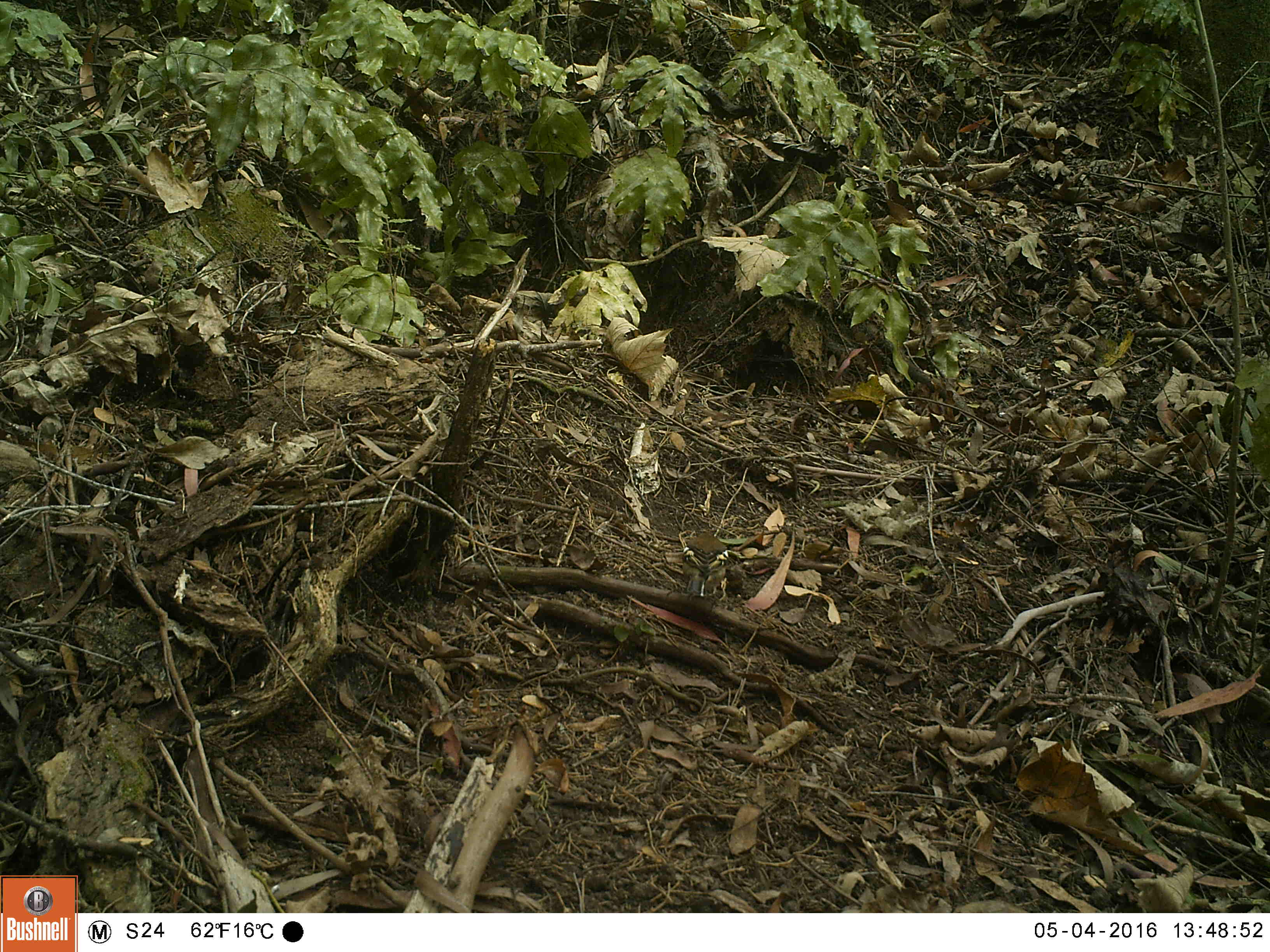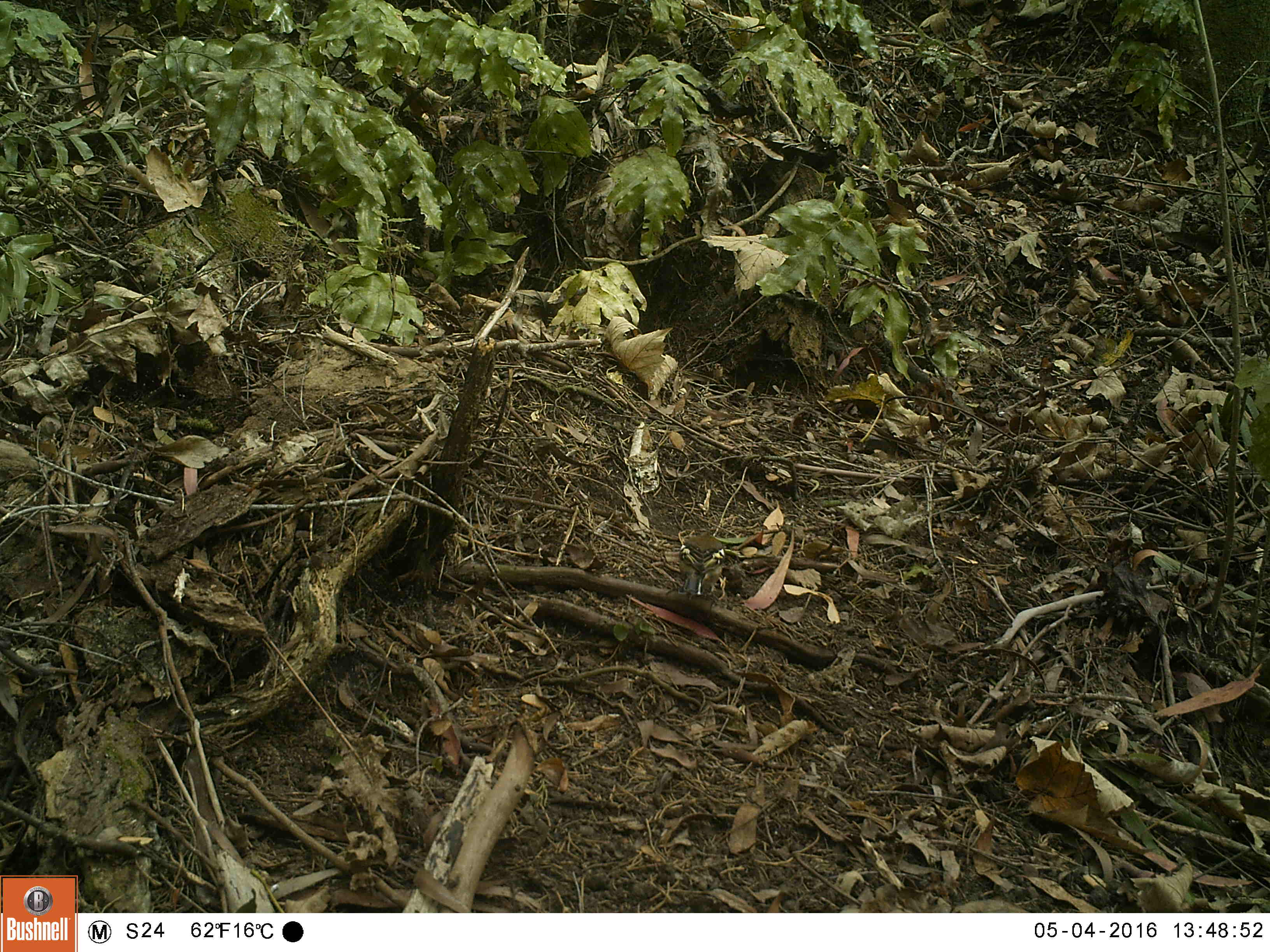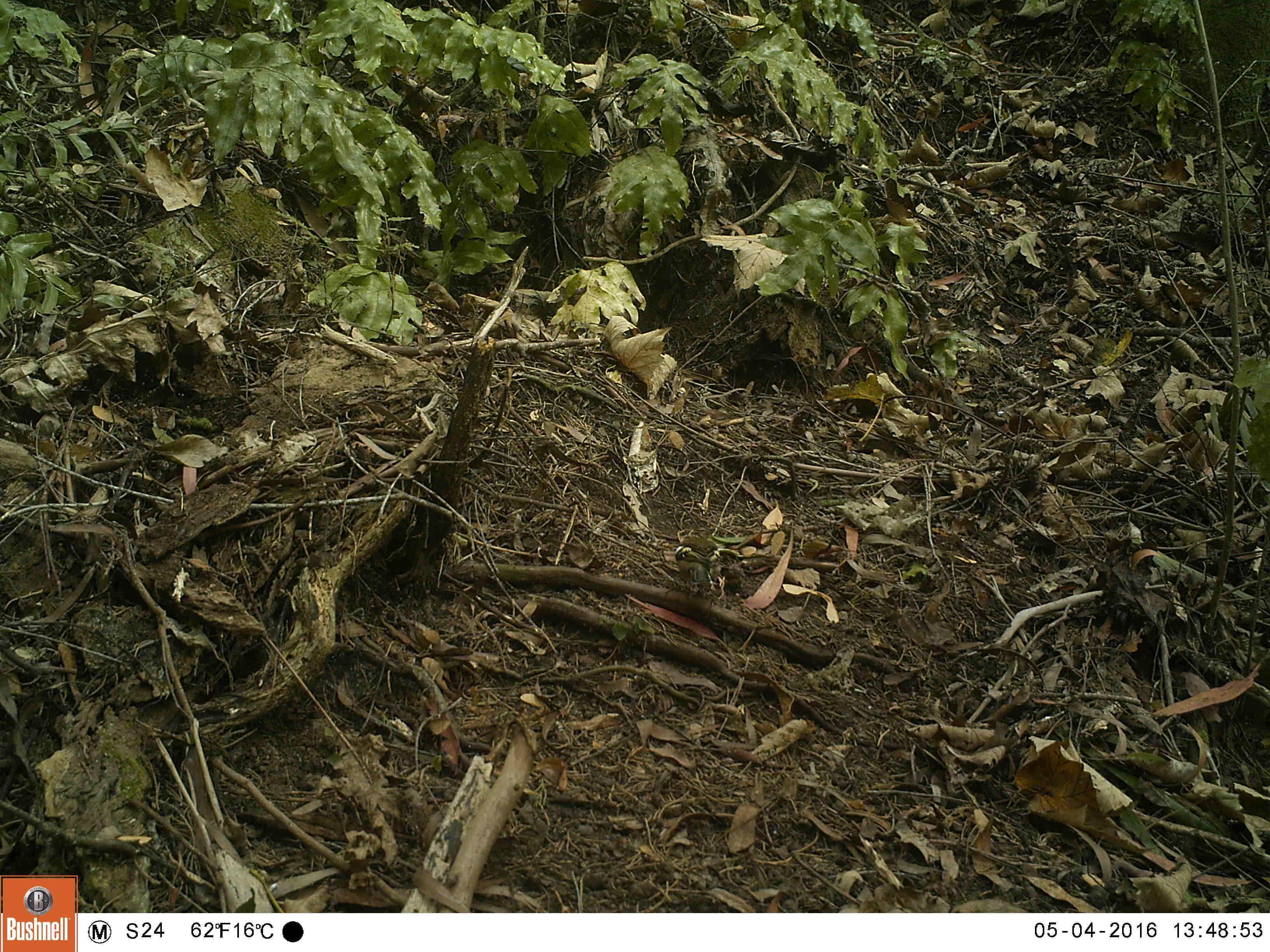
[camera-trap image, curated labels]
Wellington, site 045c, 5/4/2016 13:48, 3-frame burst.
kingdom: Animalia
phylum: Chordata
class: Aves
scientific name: Aves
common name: bird